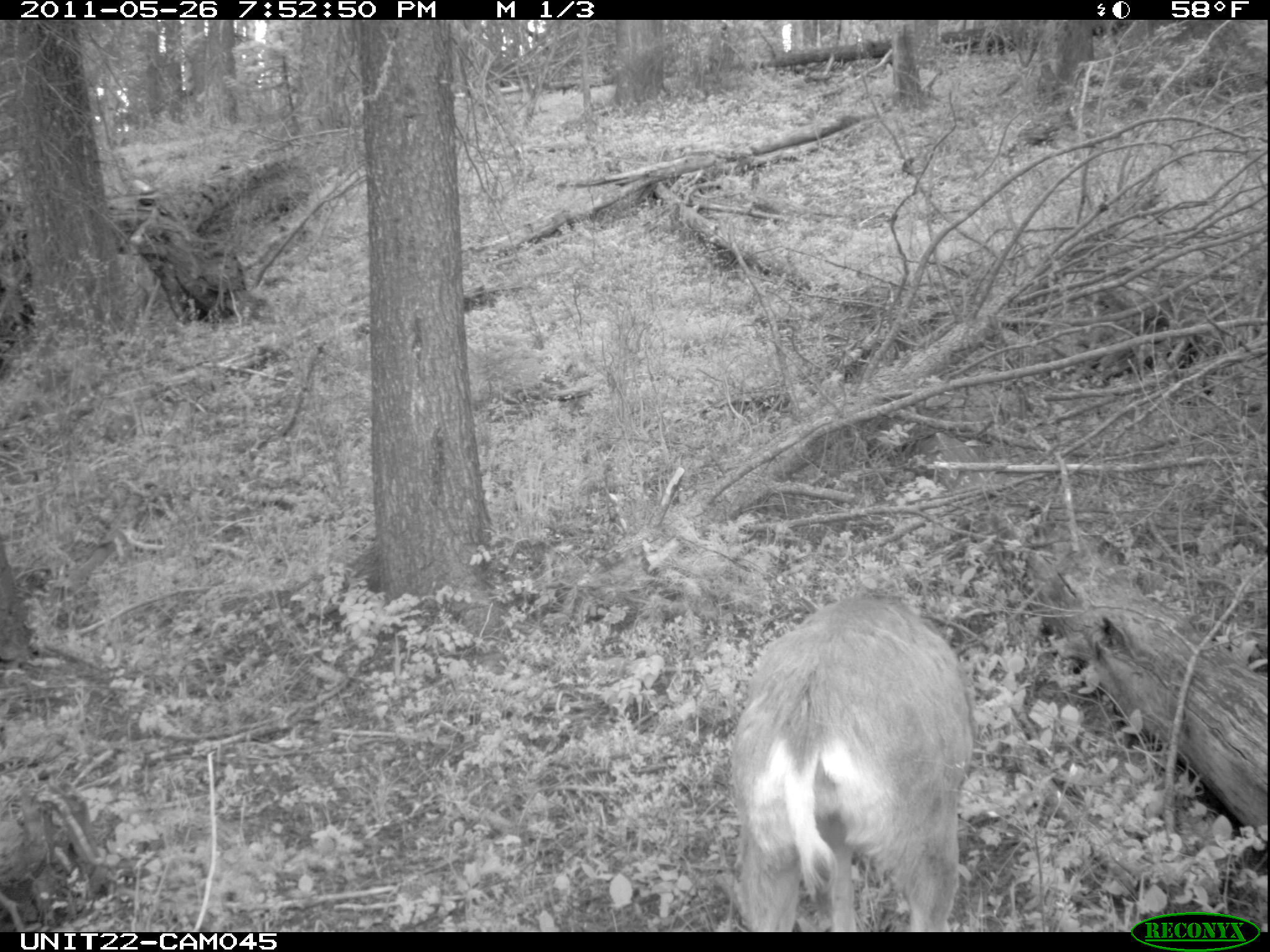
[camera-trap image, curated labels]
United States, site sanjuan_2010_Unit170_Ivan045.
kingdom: Animalia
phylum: Chordata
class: Mammalia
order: Artiodactyla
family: Cervidae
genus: Odocoileus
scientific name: Odocoileus hemionus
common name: mule deer